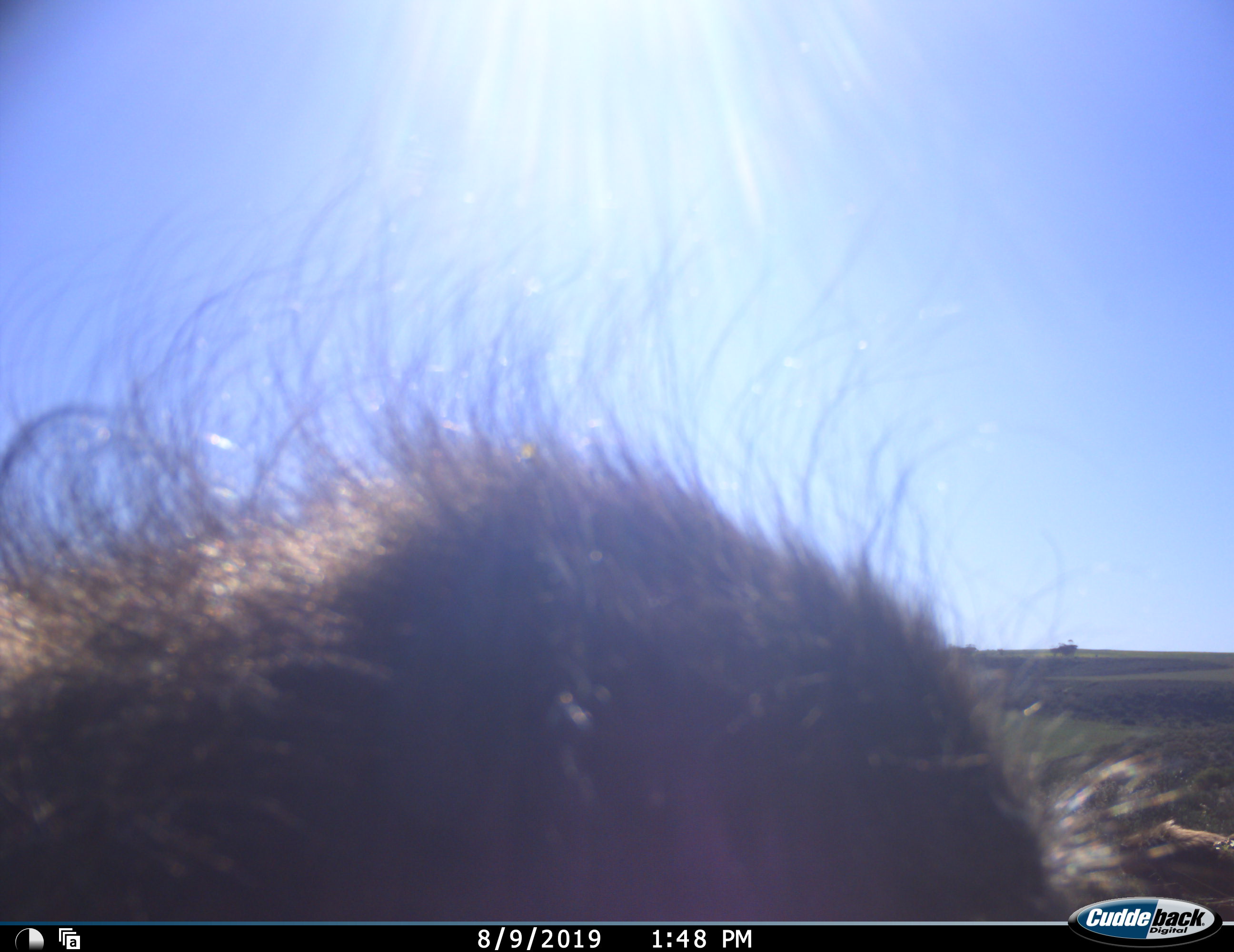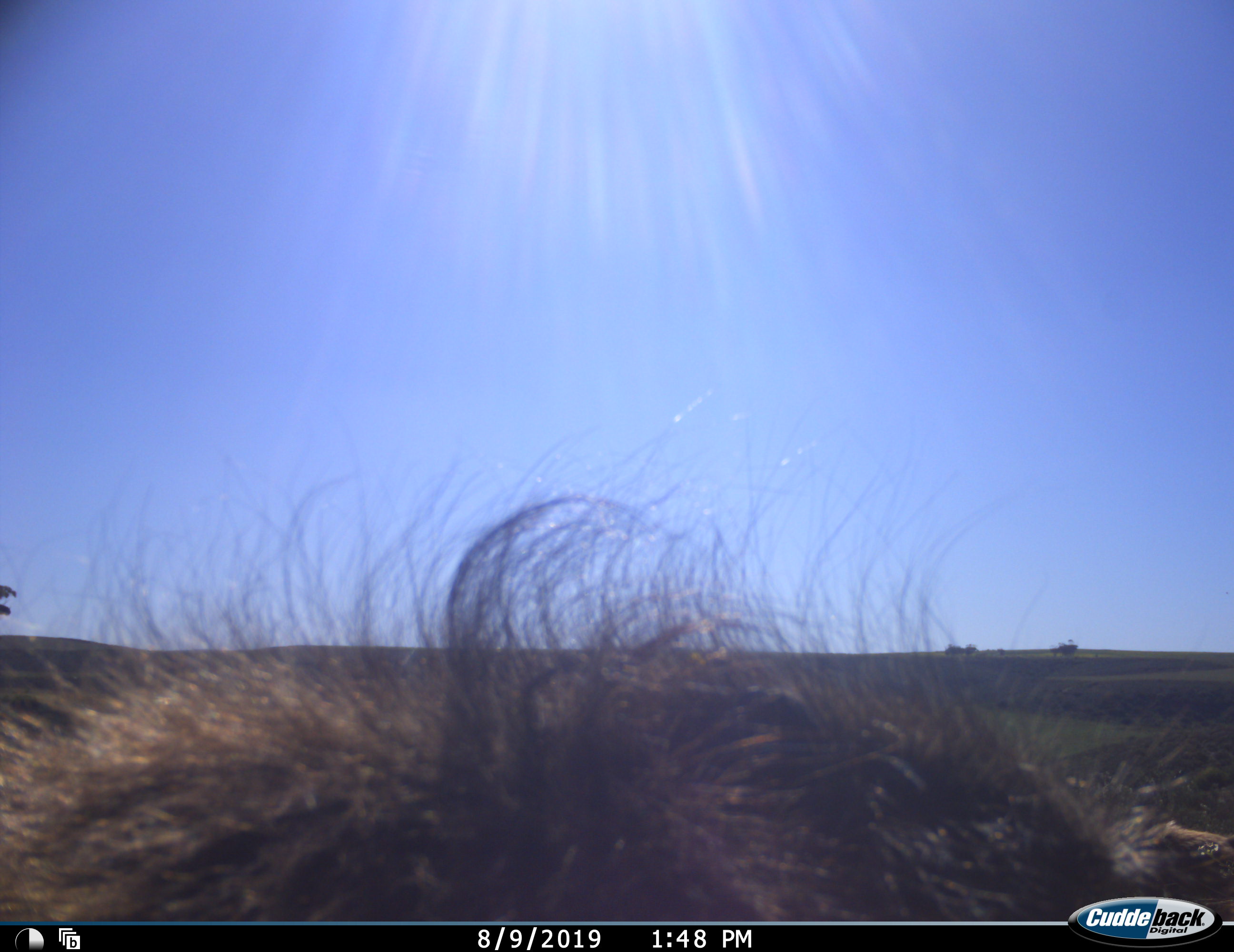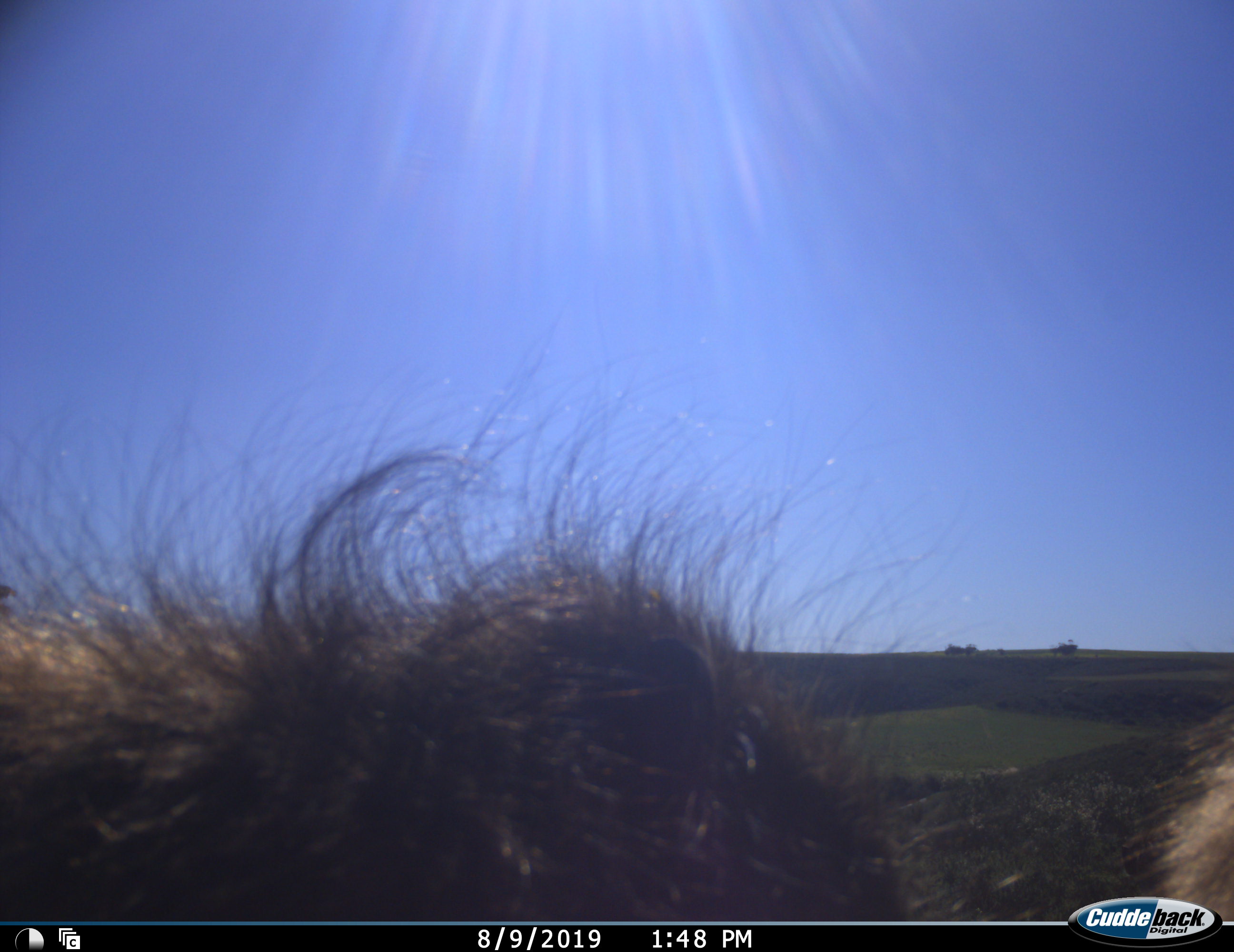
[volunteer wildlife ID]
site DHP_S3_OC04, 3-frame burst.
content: unidentified animal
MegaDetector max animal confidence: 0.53